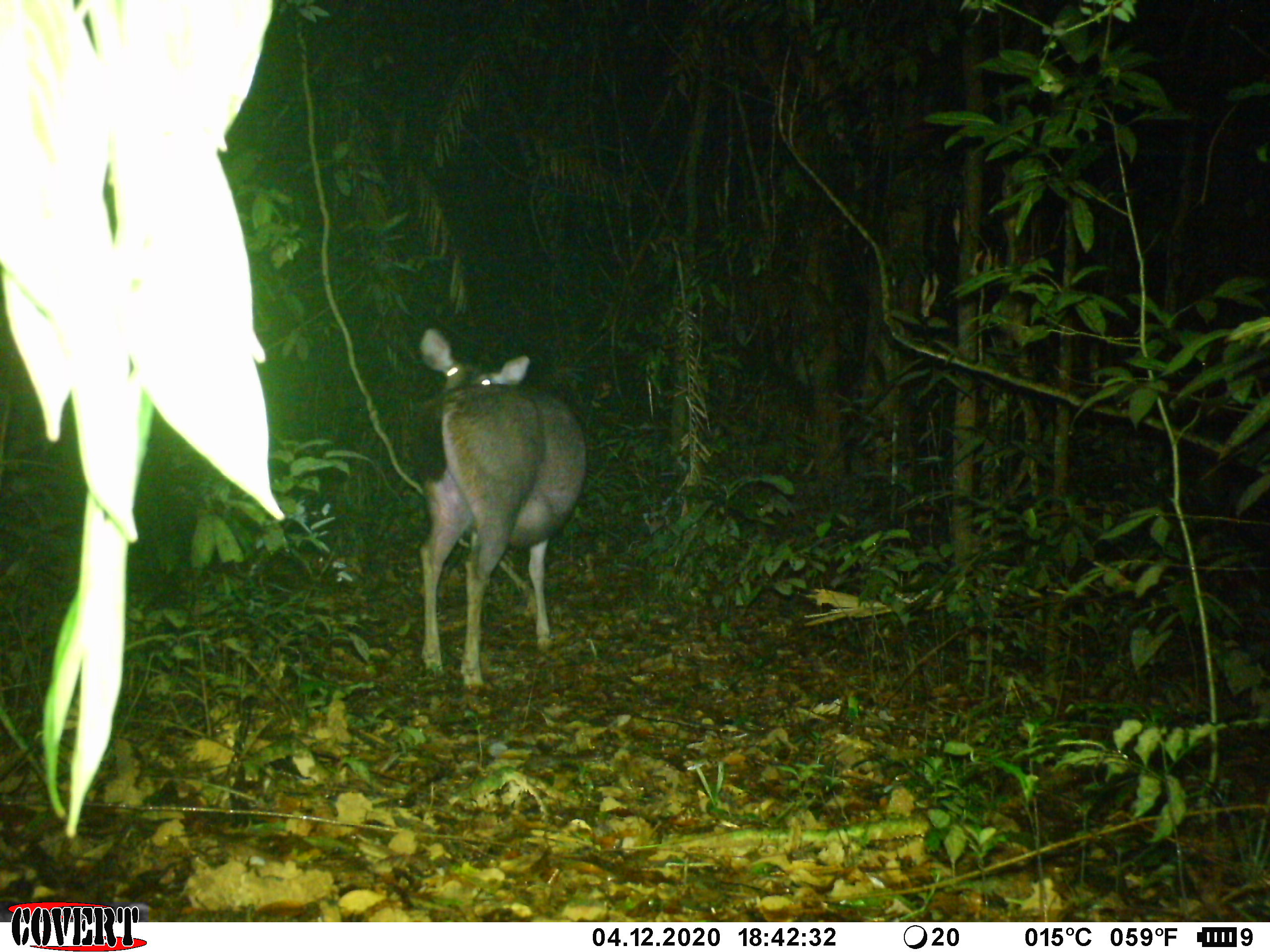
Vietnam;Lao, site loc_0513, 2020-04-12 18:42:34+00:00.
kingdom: Animalia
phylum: Chordata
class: Mammalia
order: Artiodactyla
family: Cervidae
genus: Rusa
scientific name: Rusa unicolor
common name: sambar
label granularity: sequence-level